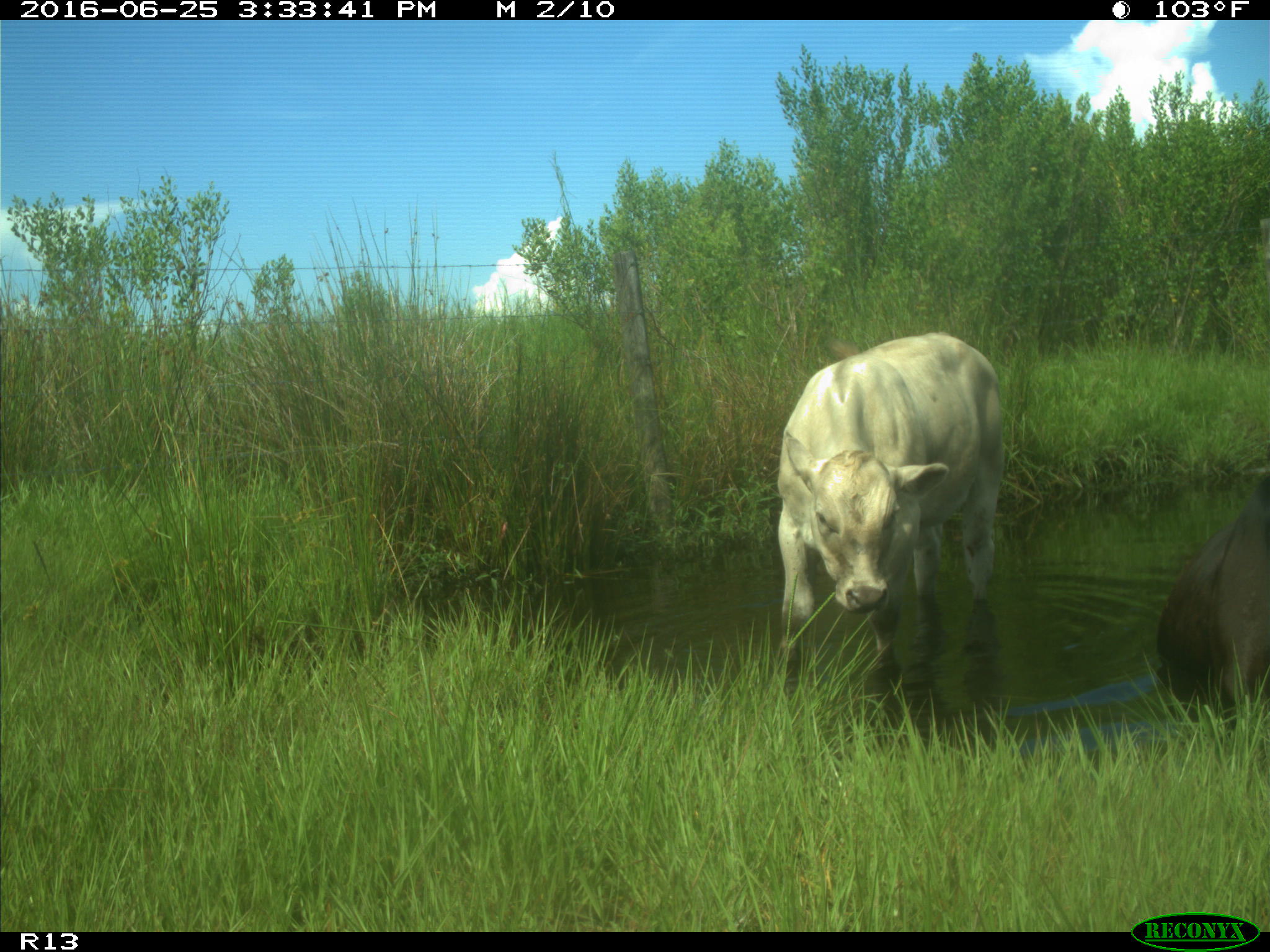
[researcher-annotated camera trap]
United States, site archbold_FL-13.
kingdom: Animalia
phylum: Chordata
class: Mammalia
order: Artiodactyla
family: Bovidae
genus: Bos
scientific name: Bos taurus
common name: domestic cow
Bos taurus (domestic cow).